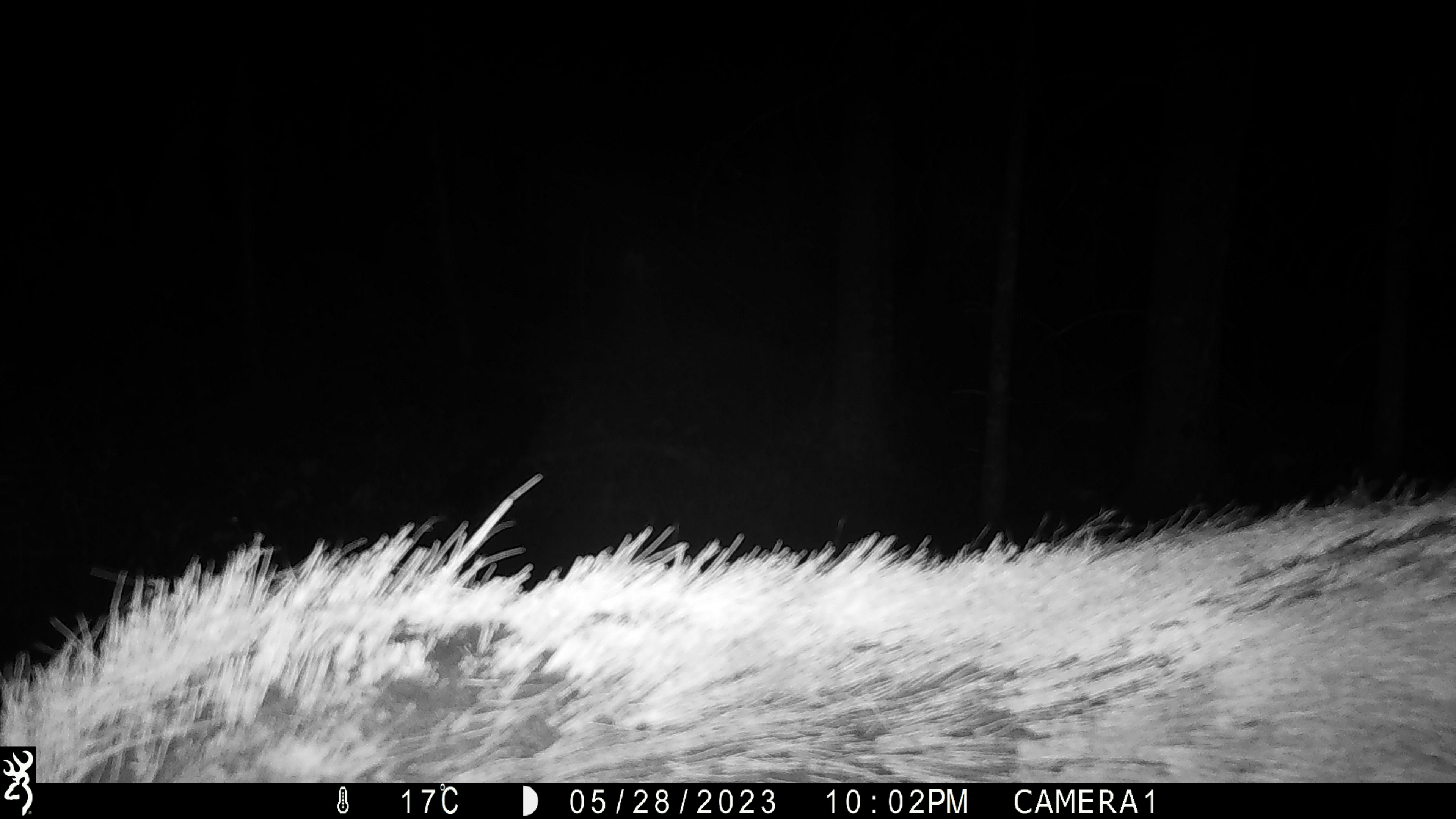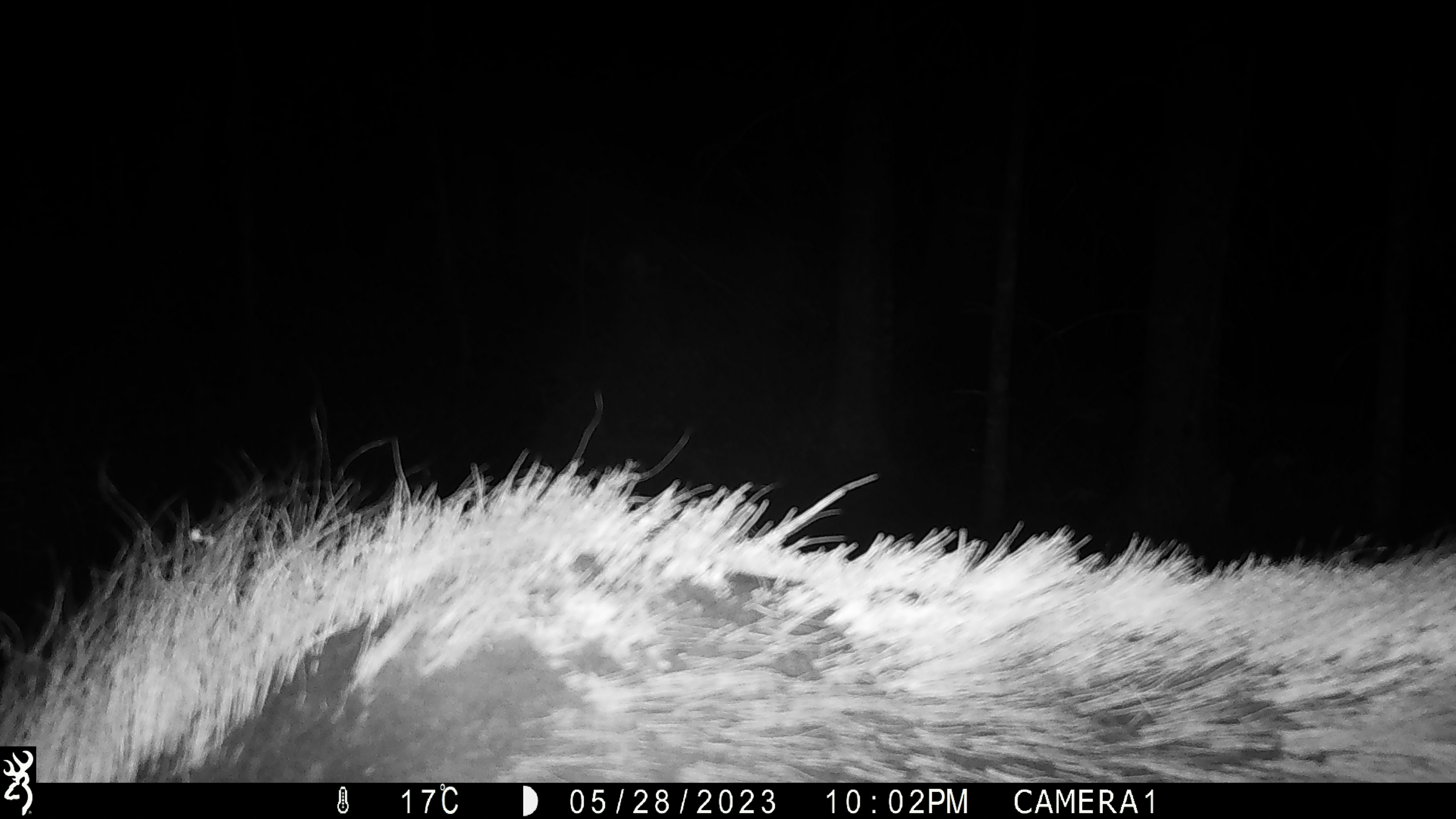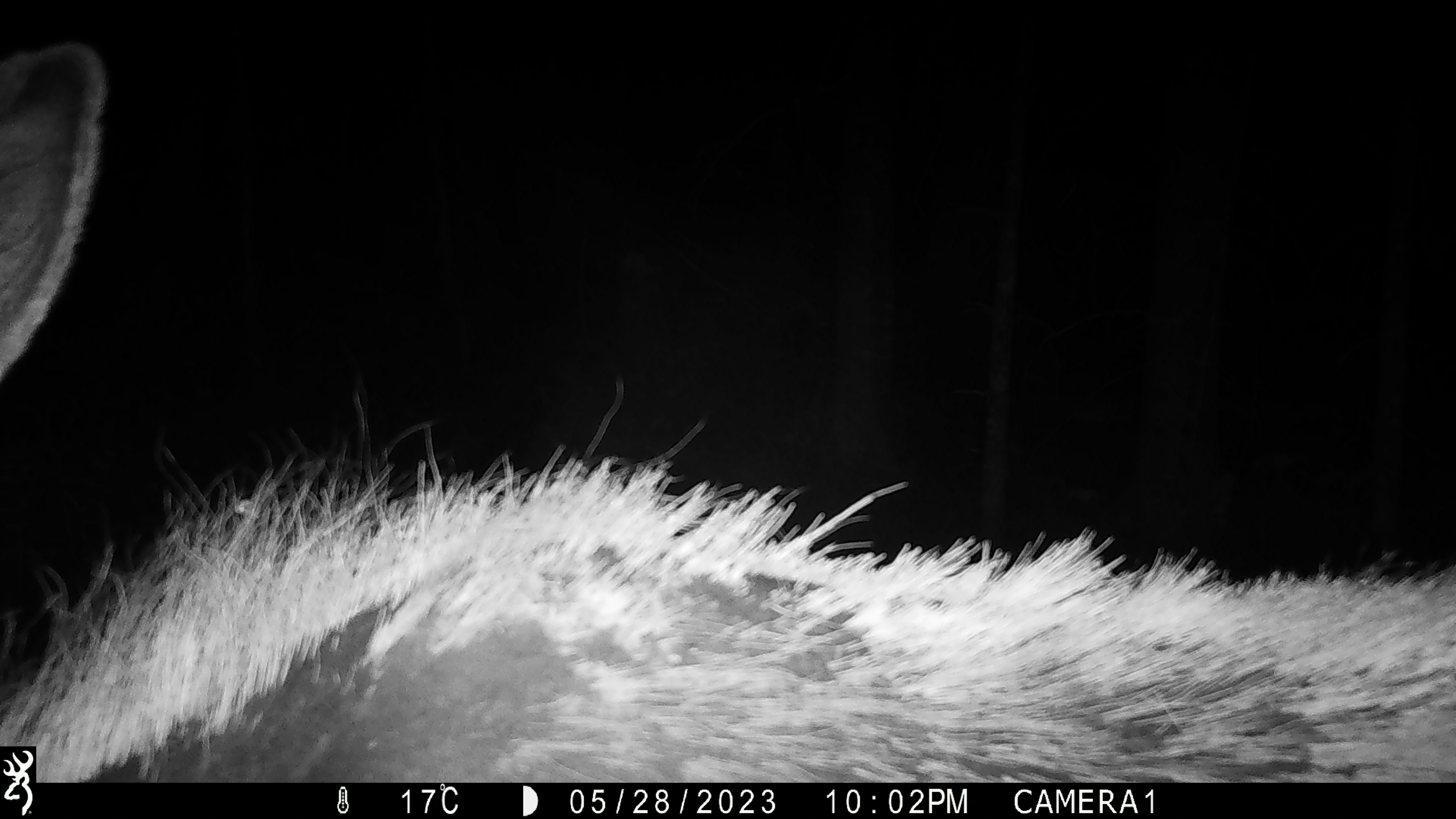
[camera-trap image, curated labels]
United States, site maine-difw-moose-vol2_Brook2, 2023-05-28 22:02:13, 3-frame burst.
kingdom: Animalia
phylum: Chordata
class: Mammalia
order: Artiodactyla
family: Cervidae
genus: Alces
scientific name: Alces alces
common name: moose